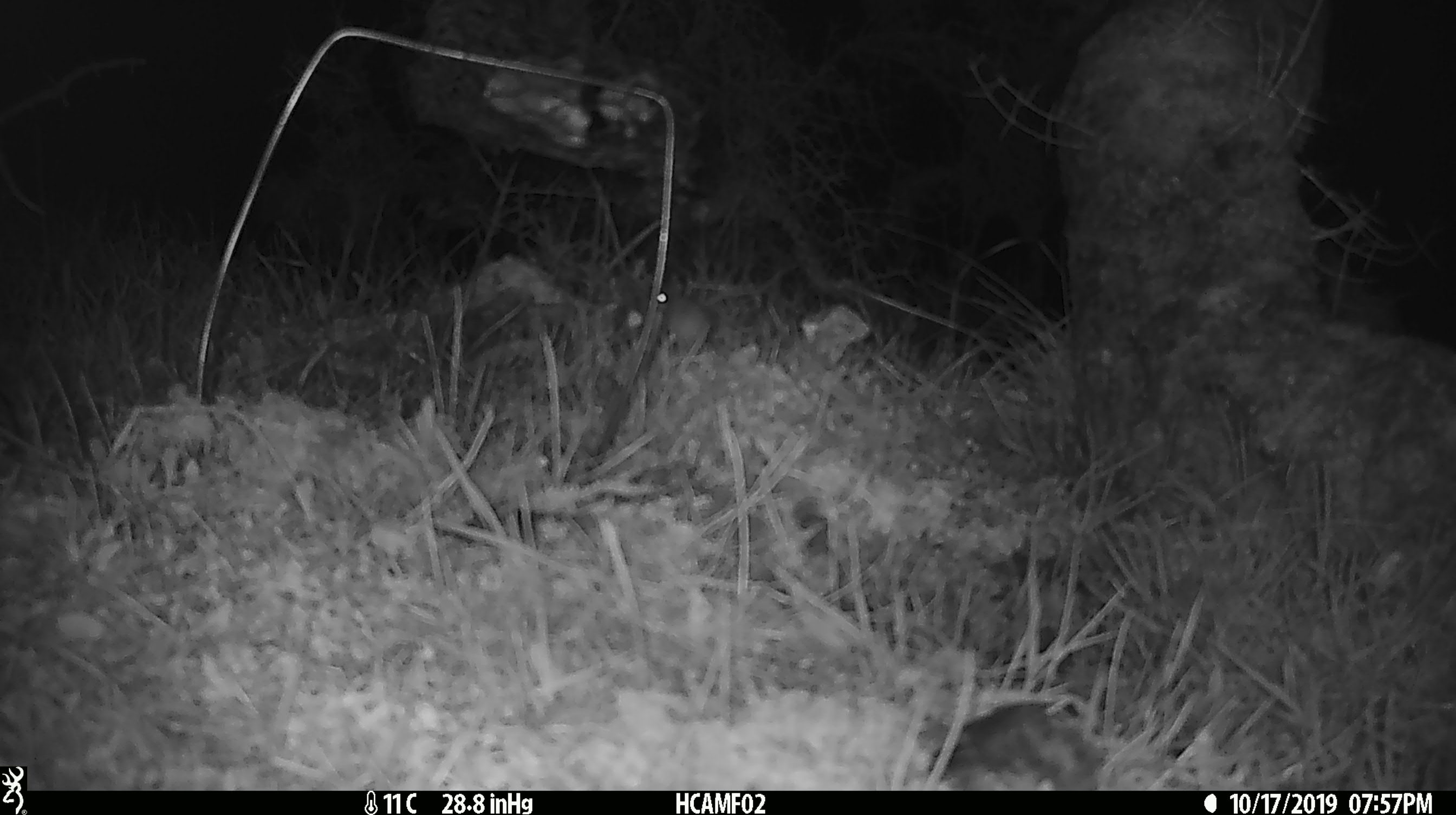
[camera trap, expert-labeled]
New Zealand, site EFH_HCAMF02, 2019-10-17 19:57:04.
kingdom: Animalia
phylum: Chordata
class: Mammalia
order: Rodentia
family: Muridae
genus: Mus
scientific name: Mus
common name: mouse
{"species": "mouse (Mus)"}